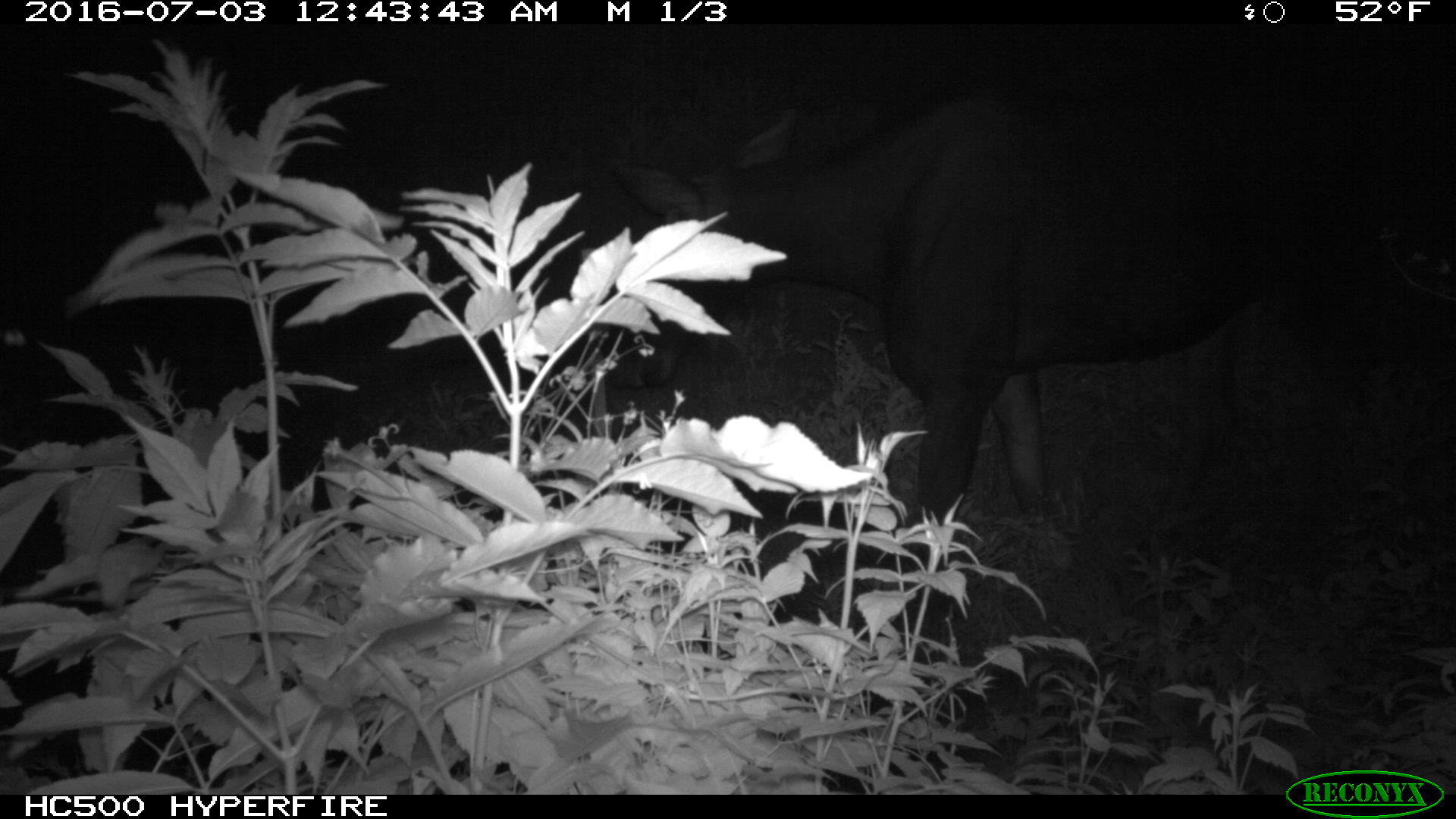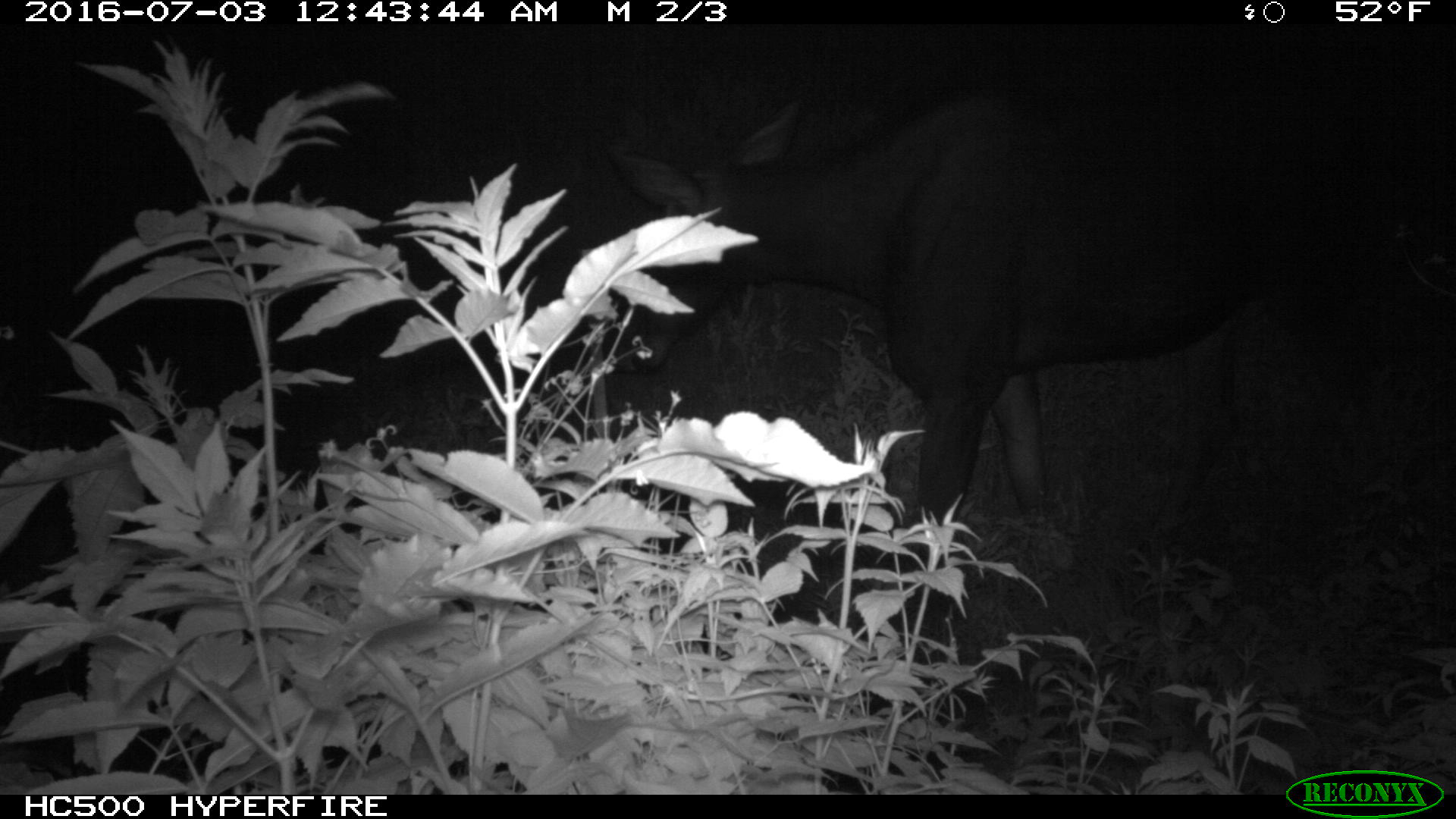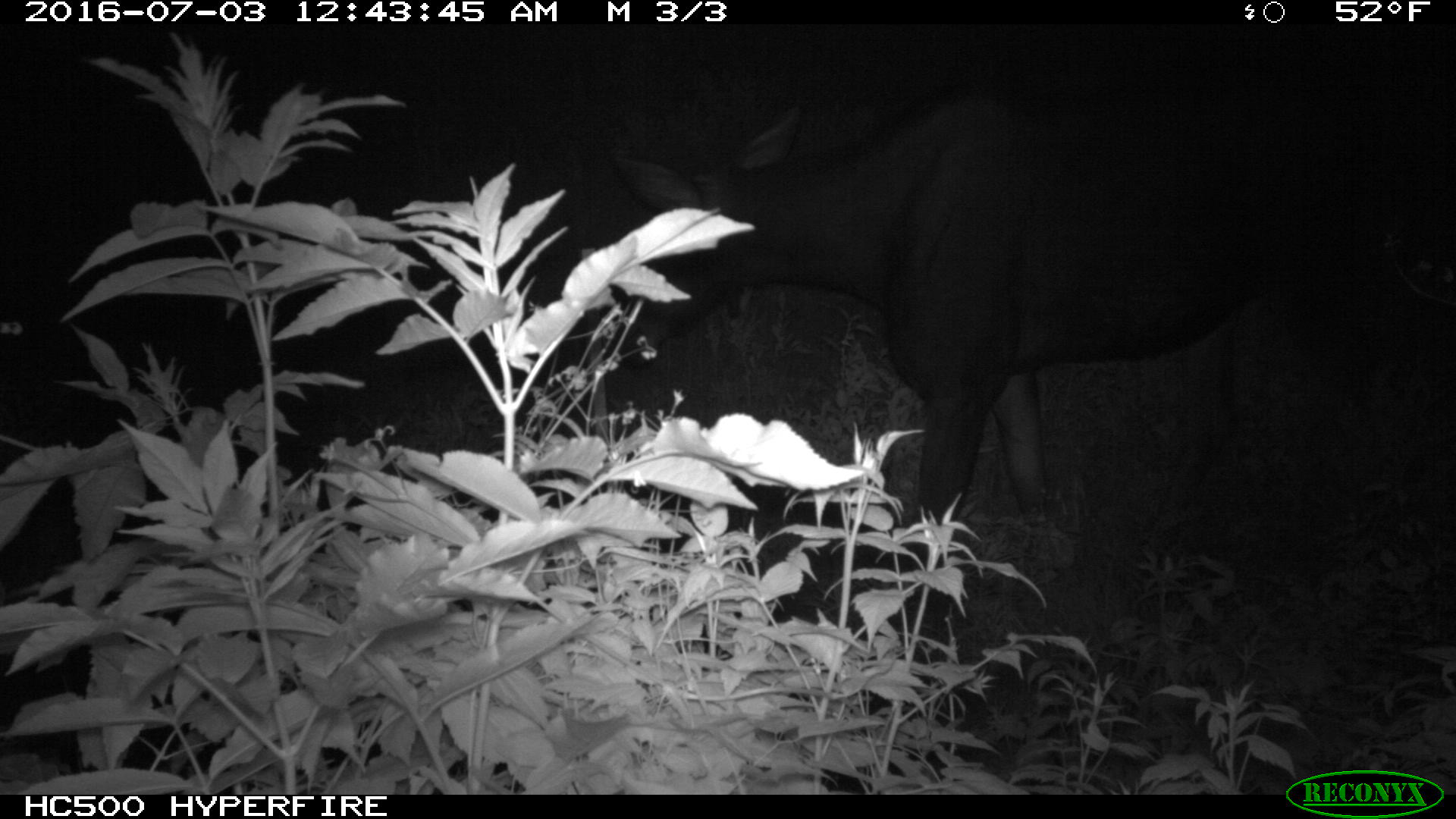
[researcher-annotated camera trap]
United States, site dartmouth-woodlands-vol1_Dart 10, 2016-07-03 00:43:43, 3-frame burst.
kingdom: Animalia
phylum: Chordata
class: Mammalia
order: Artiodactyla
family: Cervidae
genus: Alces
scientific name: Alces alces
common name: moose